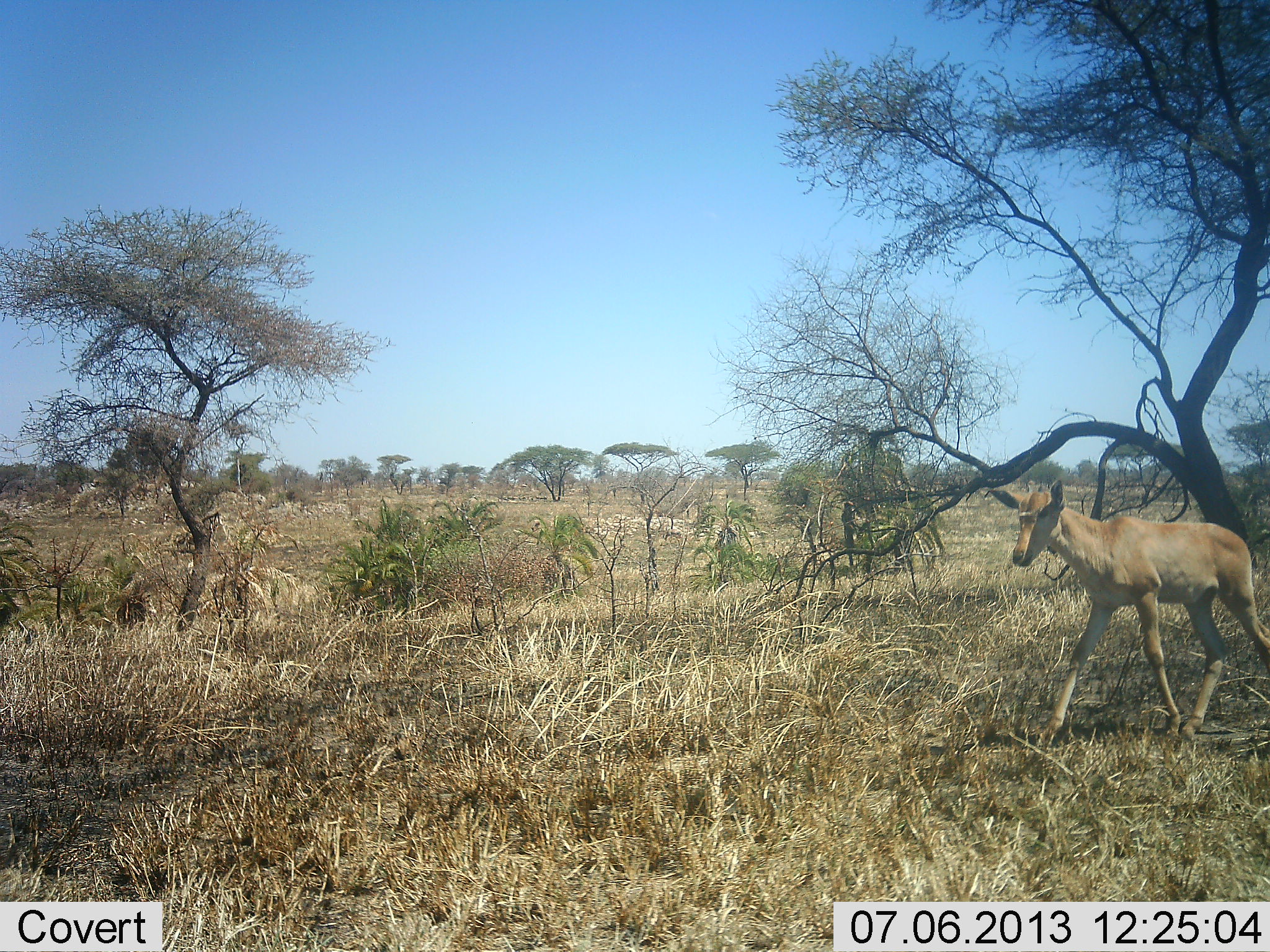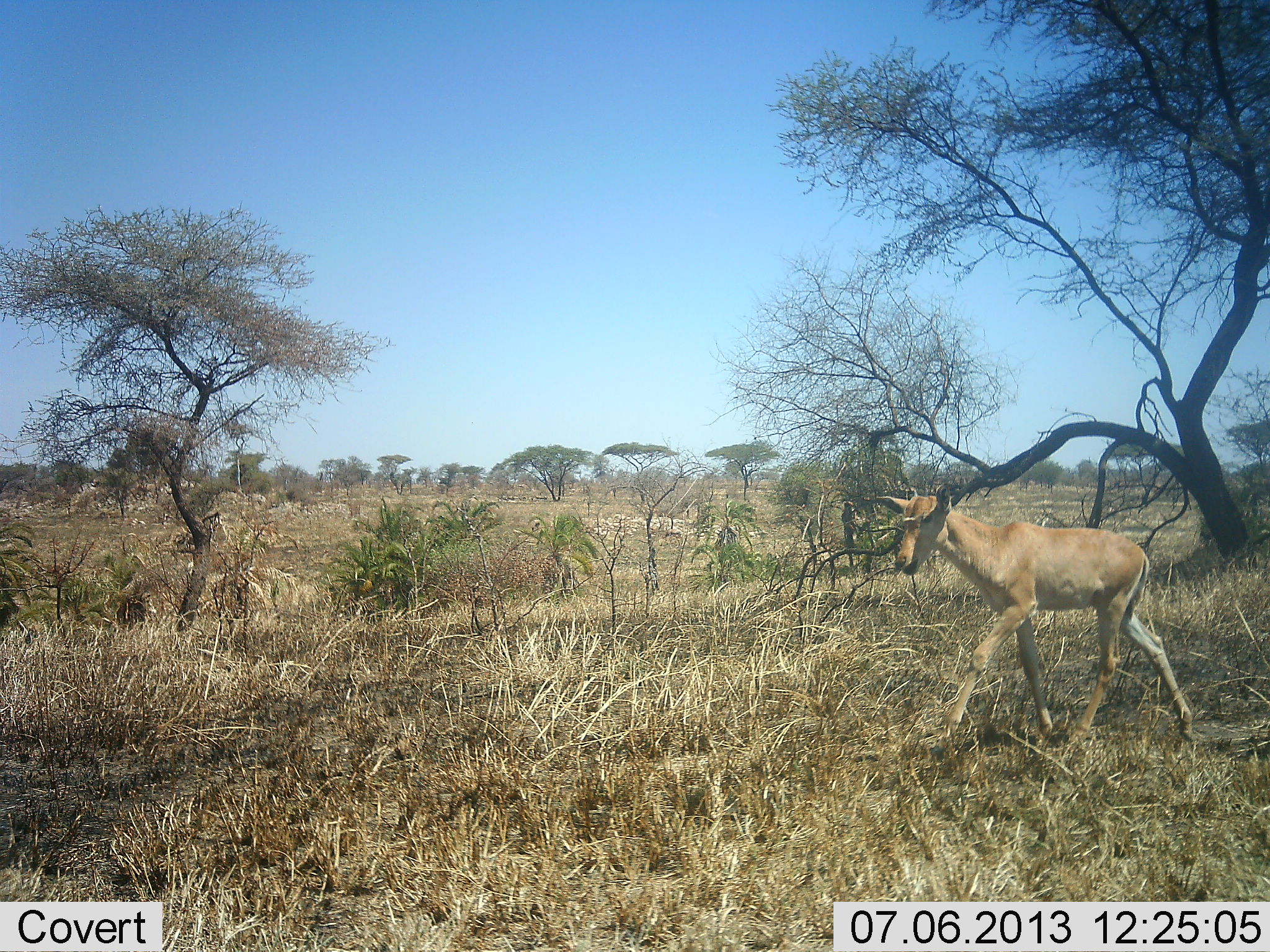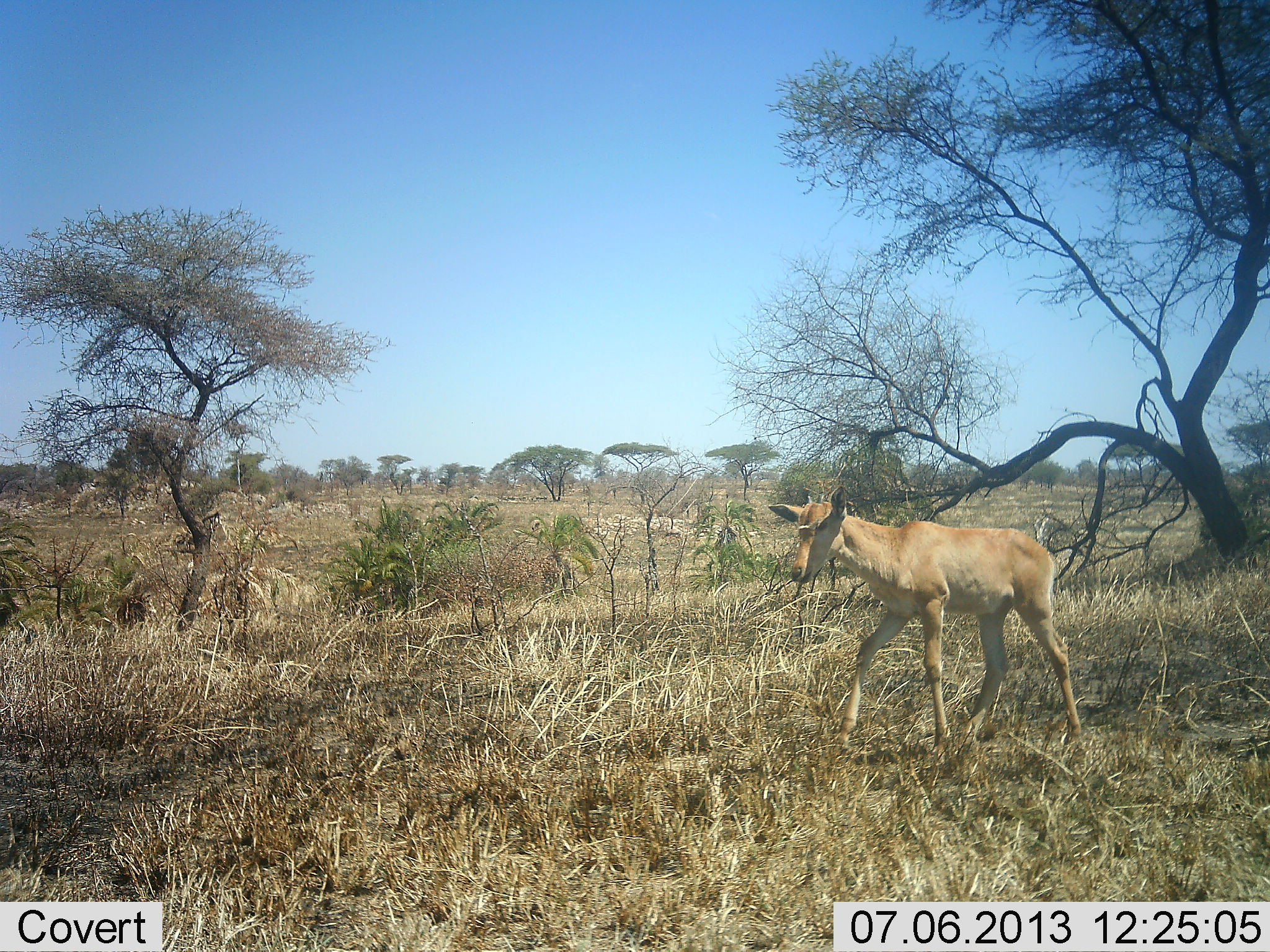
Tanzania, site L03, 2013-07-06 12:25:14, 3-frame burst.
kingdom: Animalia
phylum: Chordata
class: Mammalia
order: Artiodactyla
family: Bovidae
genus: Alcelaphus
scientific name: Alcelaphus buselaphus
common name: hartebeest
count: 1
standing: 0%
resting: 4%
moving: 96%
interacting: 0%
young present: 74%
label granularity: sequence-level